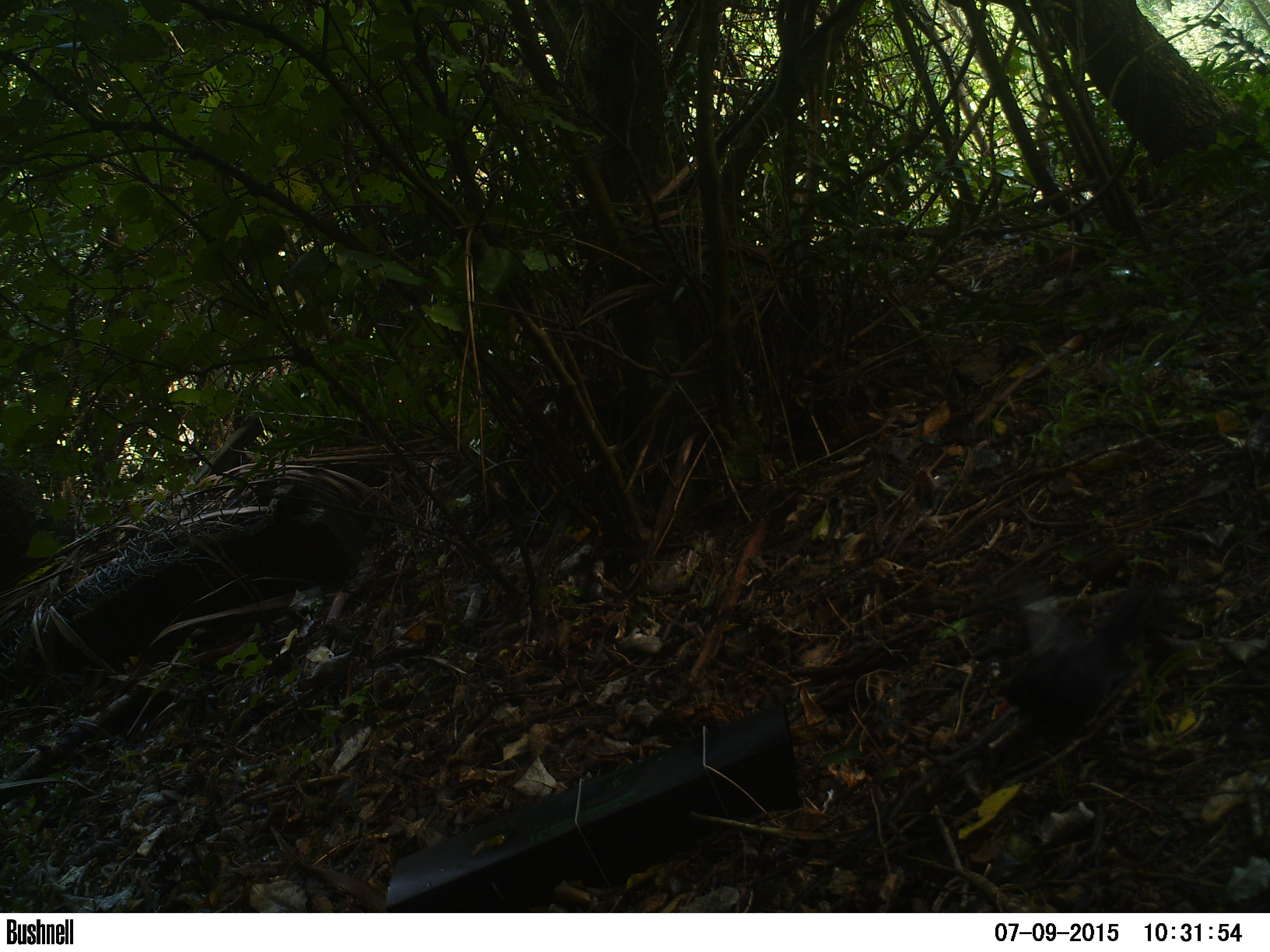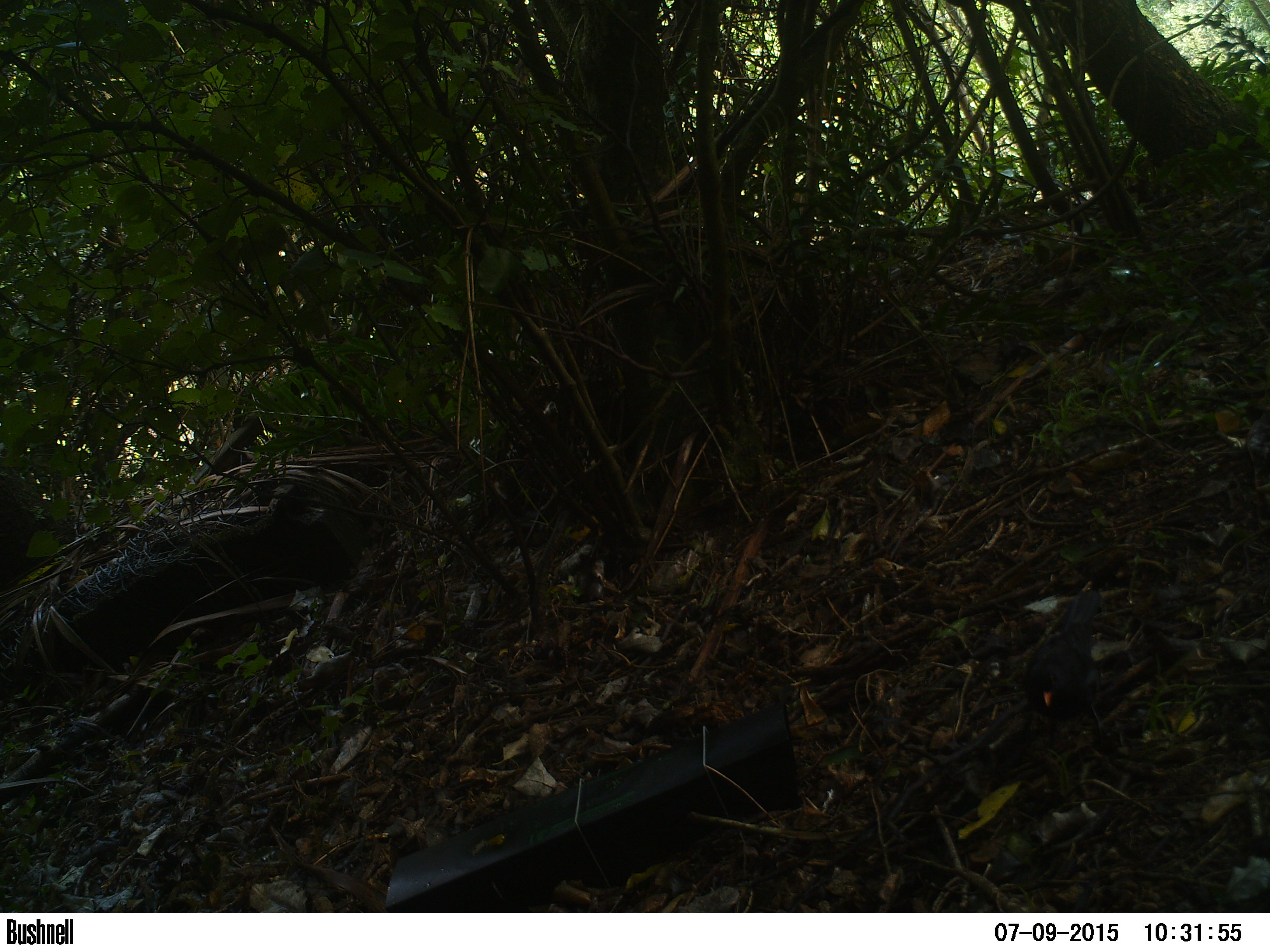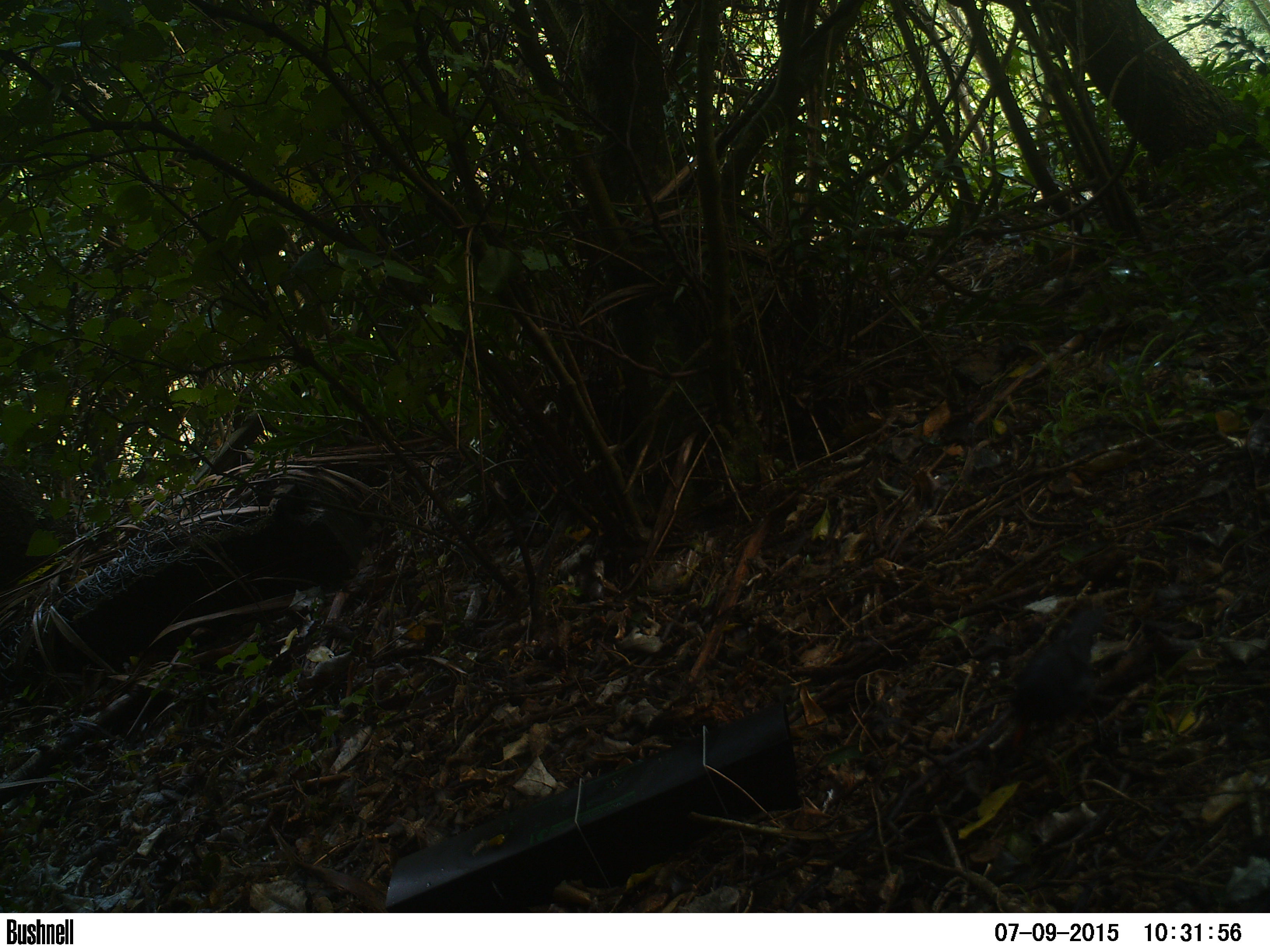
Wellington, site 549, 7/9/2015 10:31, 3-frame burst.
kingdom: Animalia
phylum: Chordata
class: Aves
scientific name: Aves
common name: bird